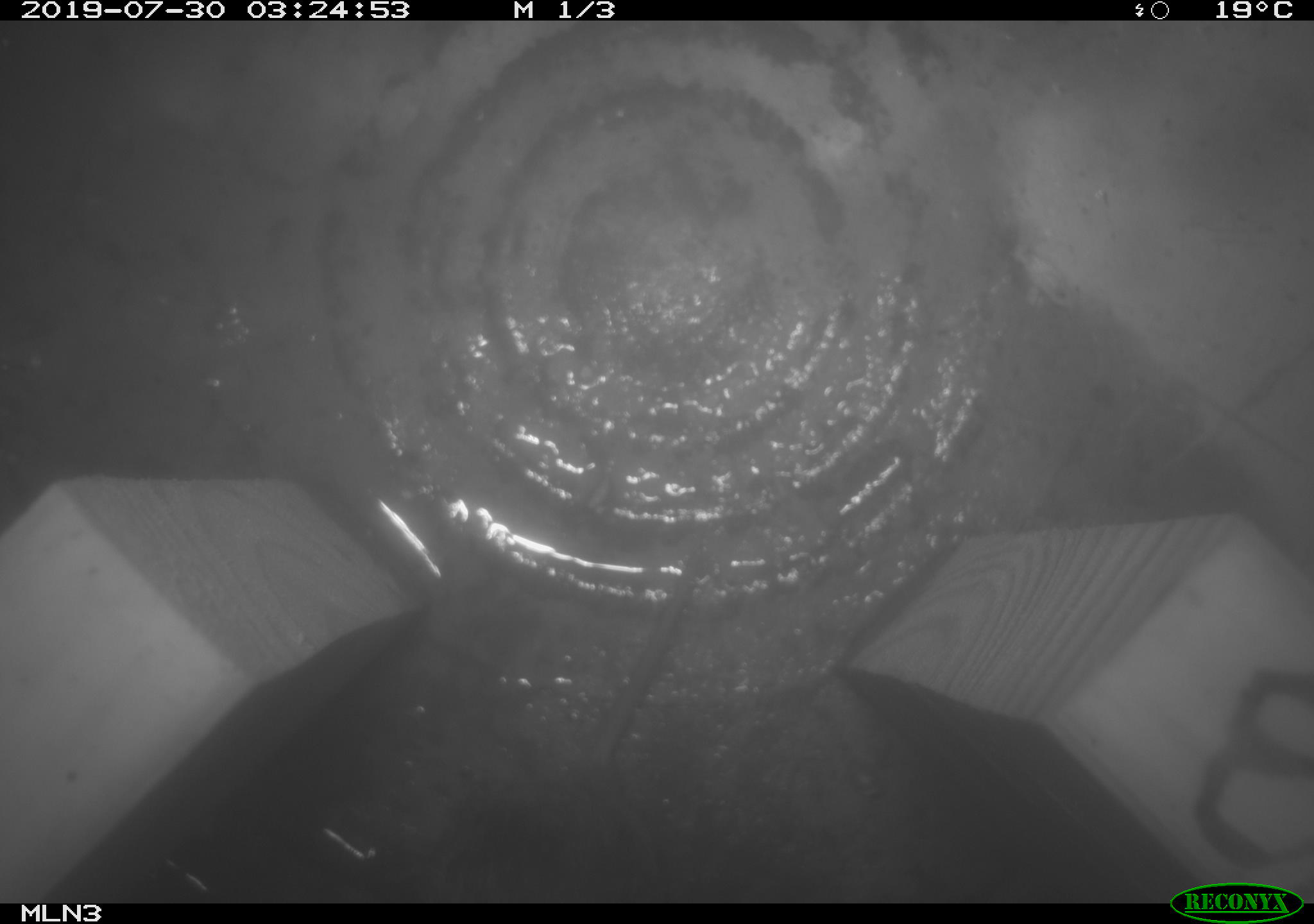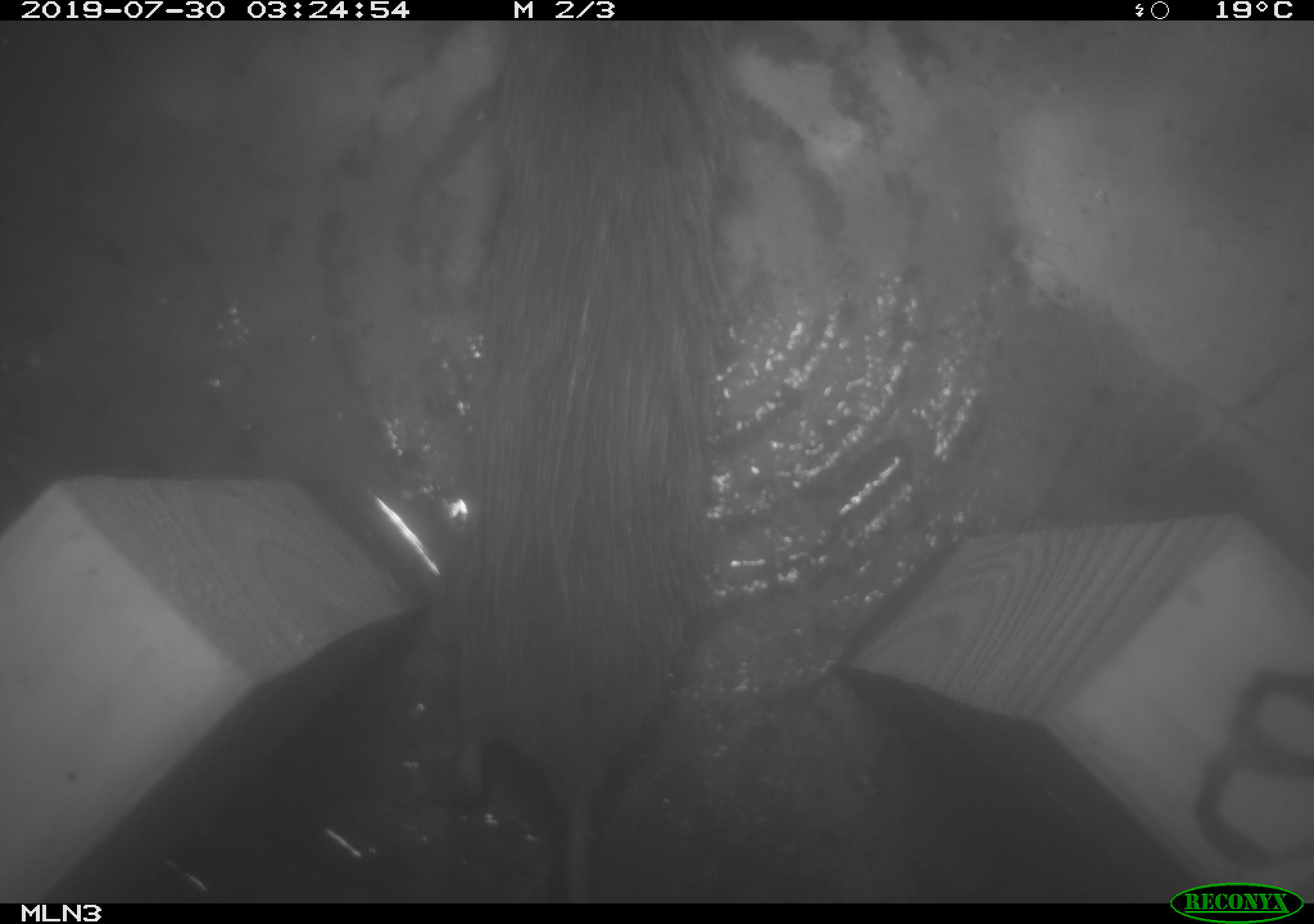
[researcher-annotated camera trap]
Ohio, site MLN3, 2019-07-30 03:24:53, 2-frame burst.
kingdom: Animalia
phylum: Chordata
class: Mammalia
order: Rodentia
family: Cricetidae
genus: Microtus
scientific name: Microtus pennsylvanicus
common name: meadow vole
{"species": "meadow vole (Microtus pennsylvanicus)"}